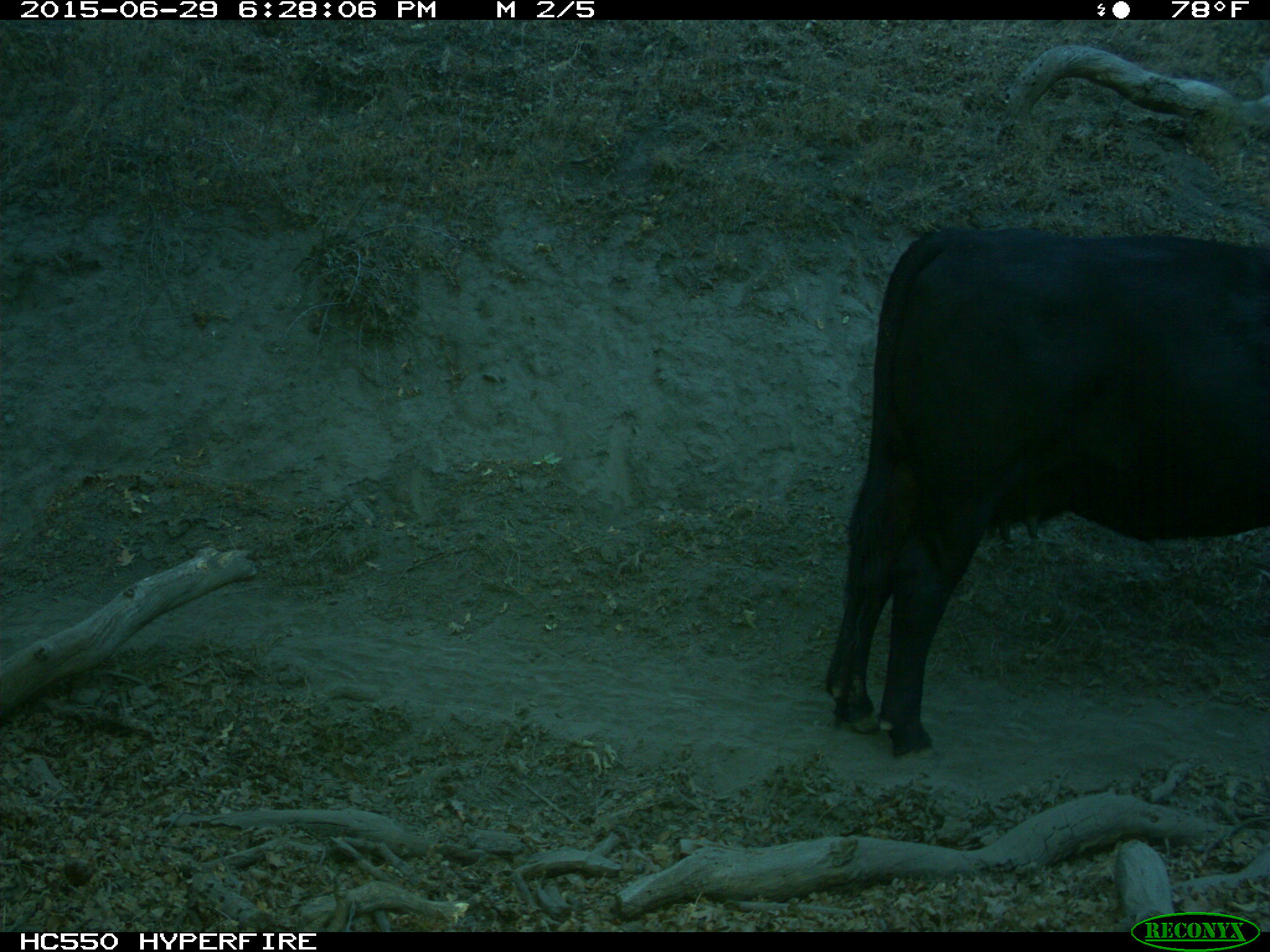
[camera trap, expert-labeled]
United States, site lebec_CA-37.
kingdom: Animalia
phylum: Chordata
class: Mammalia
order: Artiodactyla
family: Bovidae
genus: Bos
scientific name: Bos taurus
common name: domestic cow